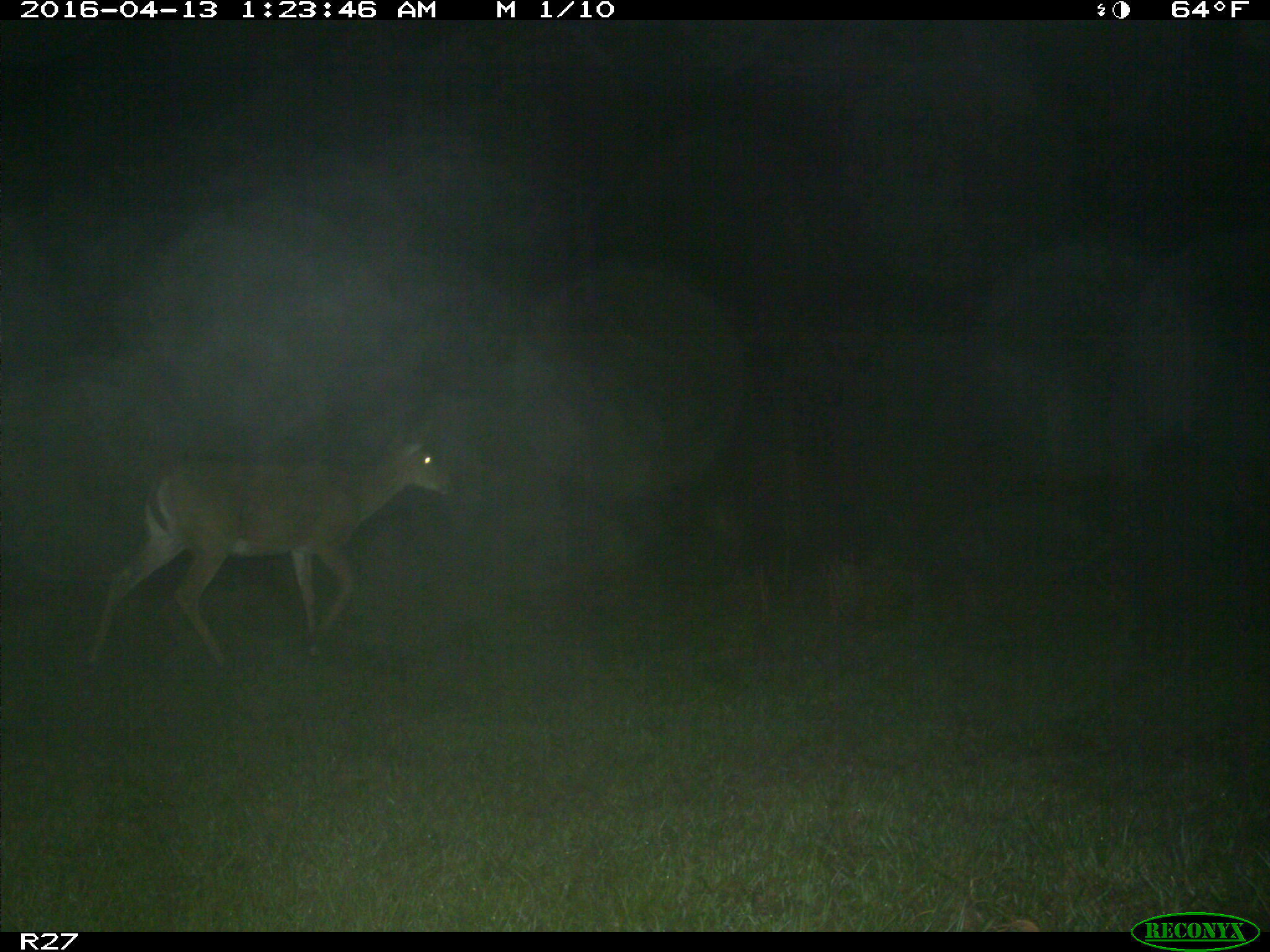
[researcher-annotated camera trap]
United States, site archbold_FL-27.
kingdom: Animalia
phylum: Chordata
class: Mammalia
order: Artiodactyla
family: Cervidae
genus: Odocoileus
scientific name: Odocoileus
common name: deer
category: unidentified deer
Unidentified deer (deer) (Odocoileus).